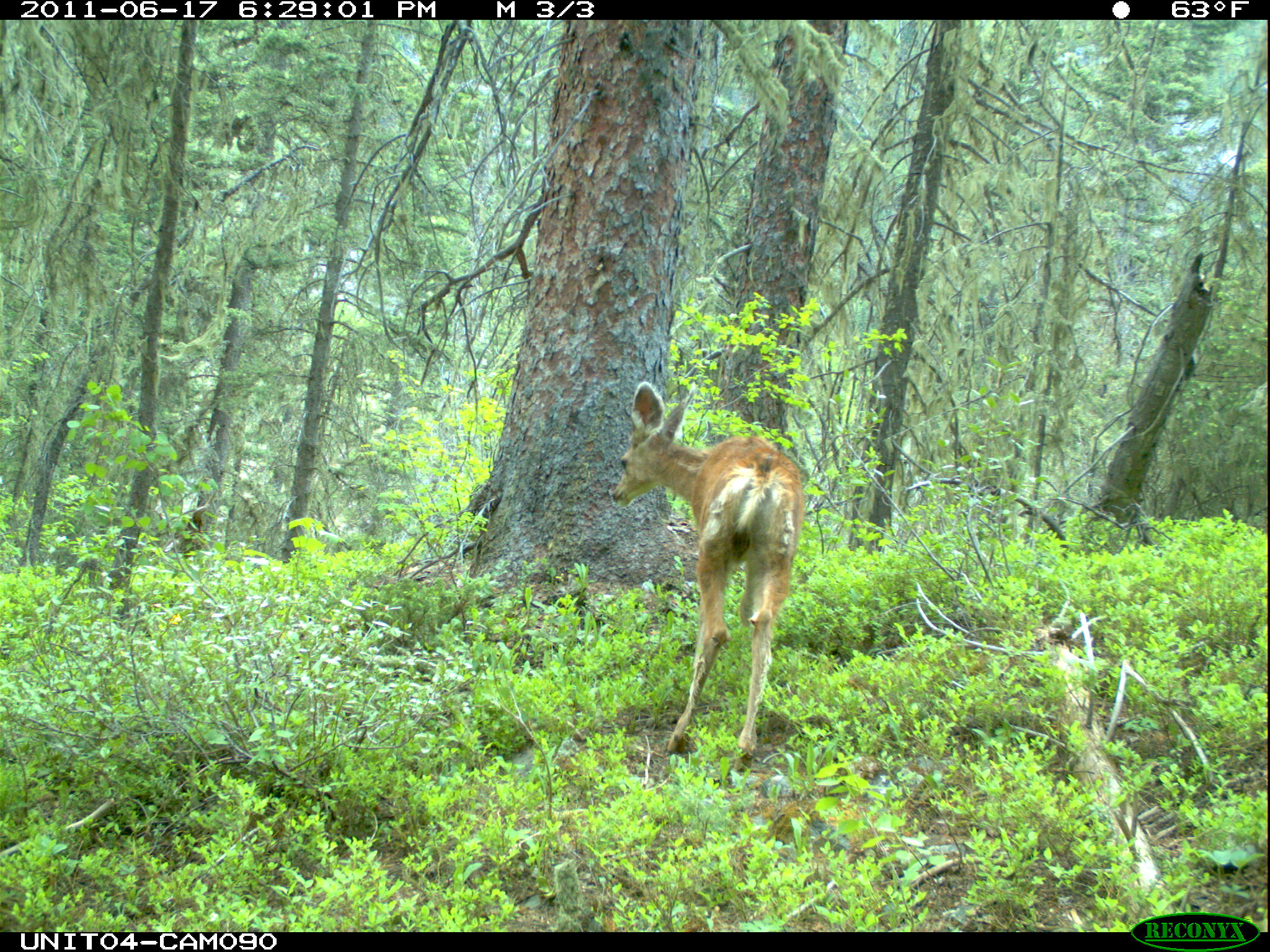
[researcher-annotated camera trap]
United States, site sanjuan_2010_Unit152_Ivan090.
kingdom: Animalia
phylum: Chordata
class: Mammalia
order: Artiodactyla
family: Cervidae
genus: Odocoileus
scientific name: Odocoileus hemionus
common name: mule deer